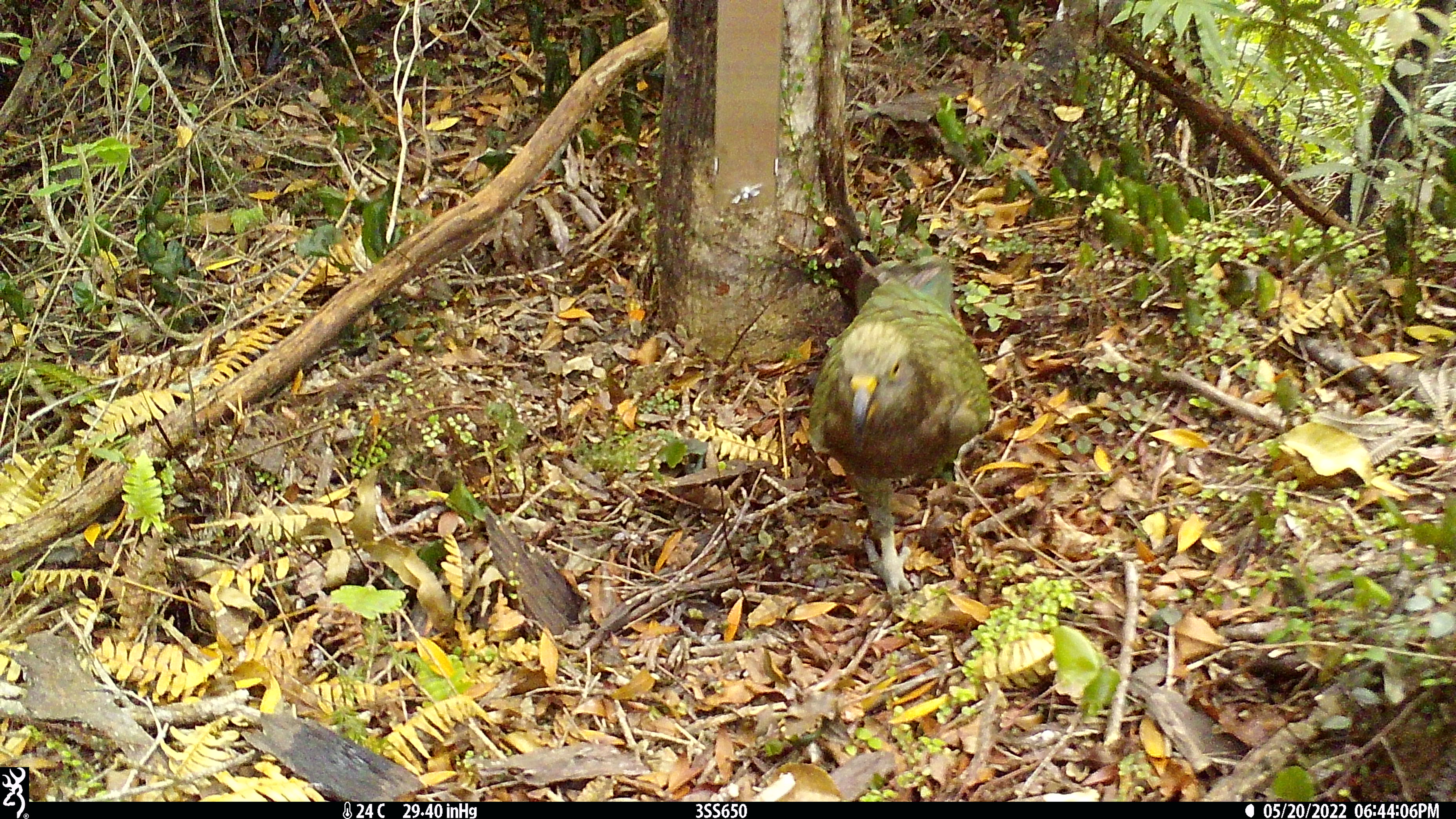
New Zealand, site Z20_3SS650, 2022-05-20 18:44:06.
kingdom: Animalia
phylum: Chordata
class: Aves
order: Psittaciformes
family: Strigopidae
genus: Nestor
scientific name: Nestor notabilis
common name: kea